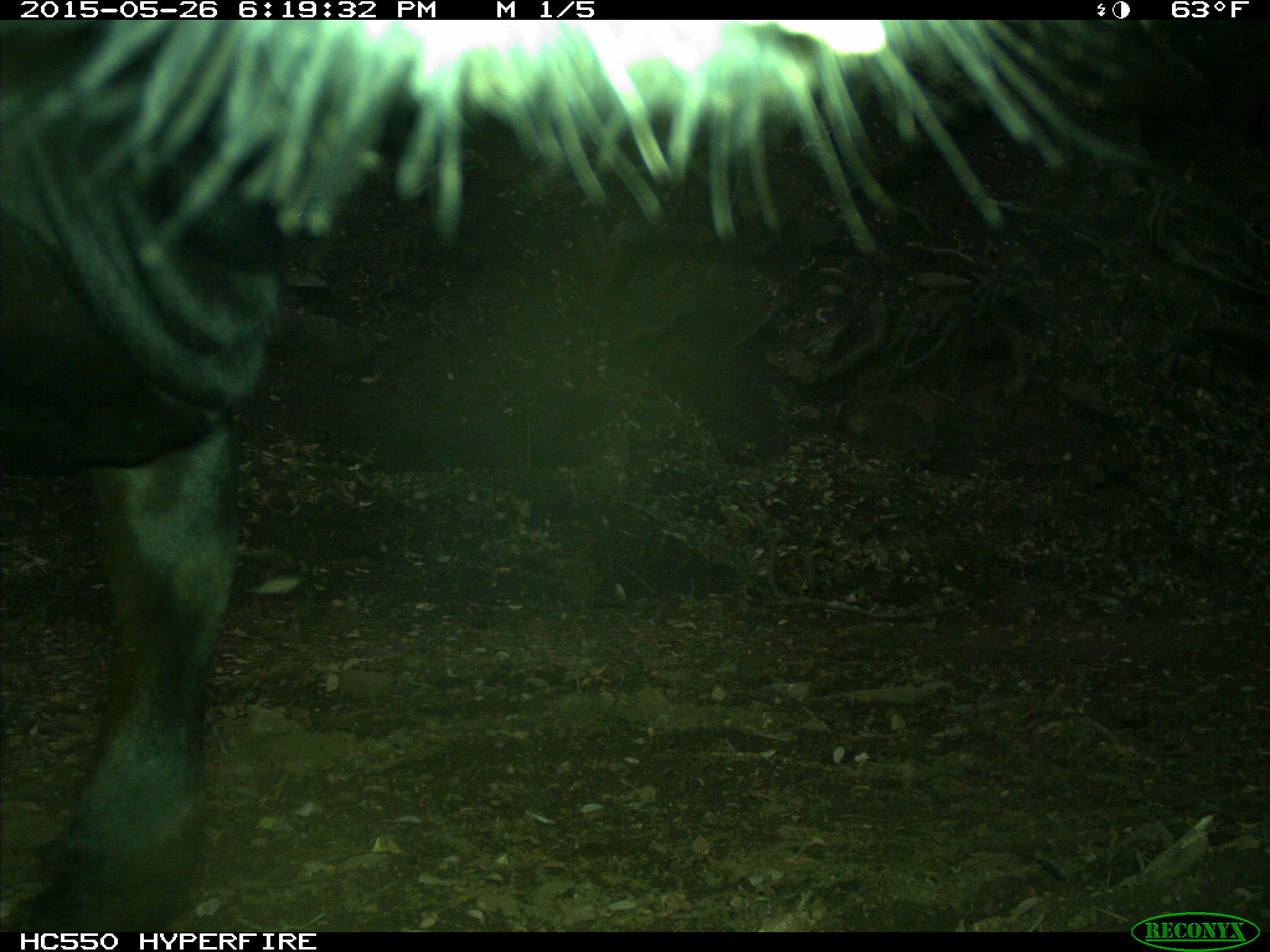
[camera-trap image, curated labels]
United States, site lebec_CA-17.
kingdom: Animalia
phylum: Chordata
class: Mammalia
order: Artiodactyla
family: Bovidae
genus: Bos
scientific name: Bos taurus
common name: domestic cow